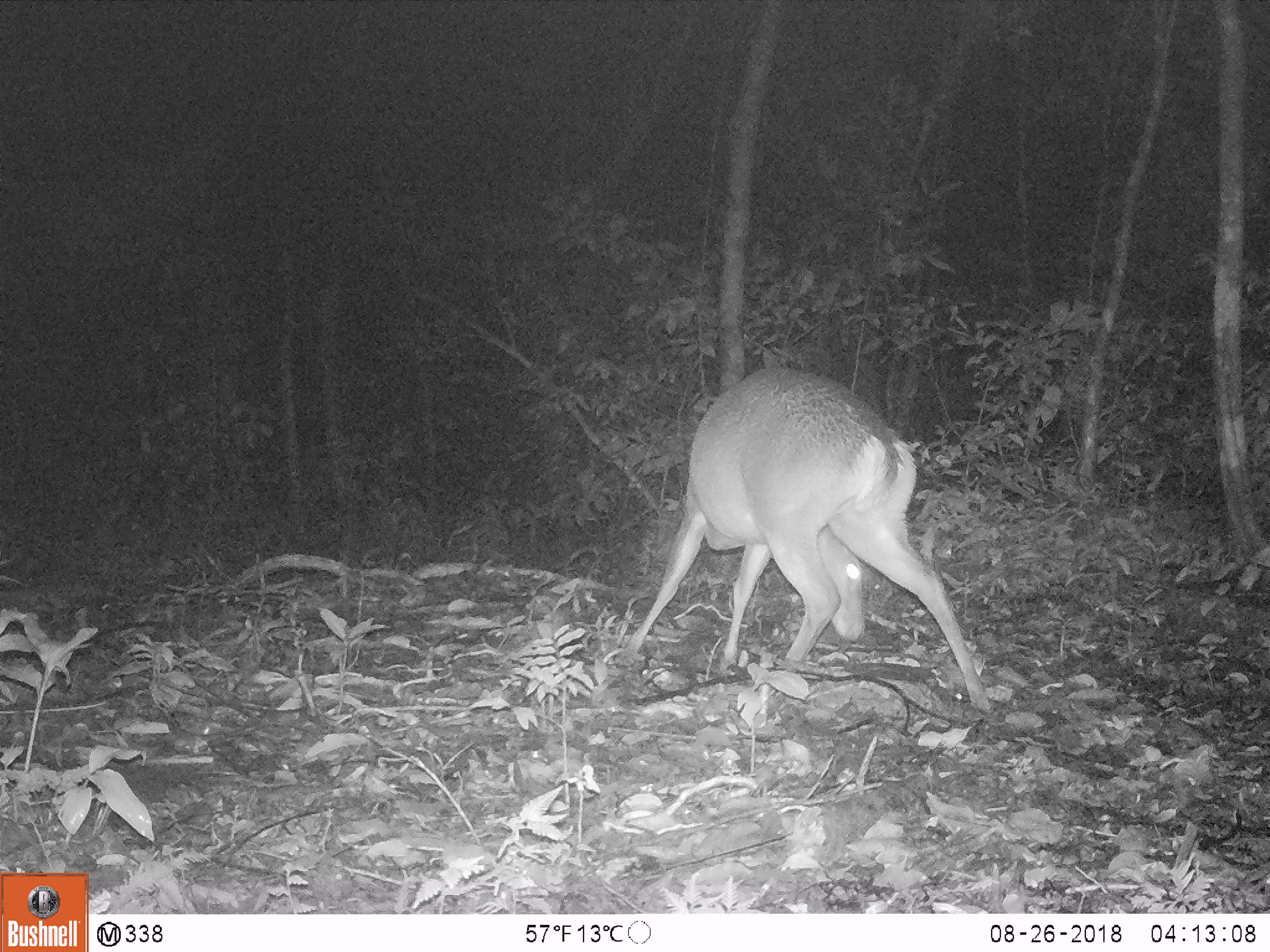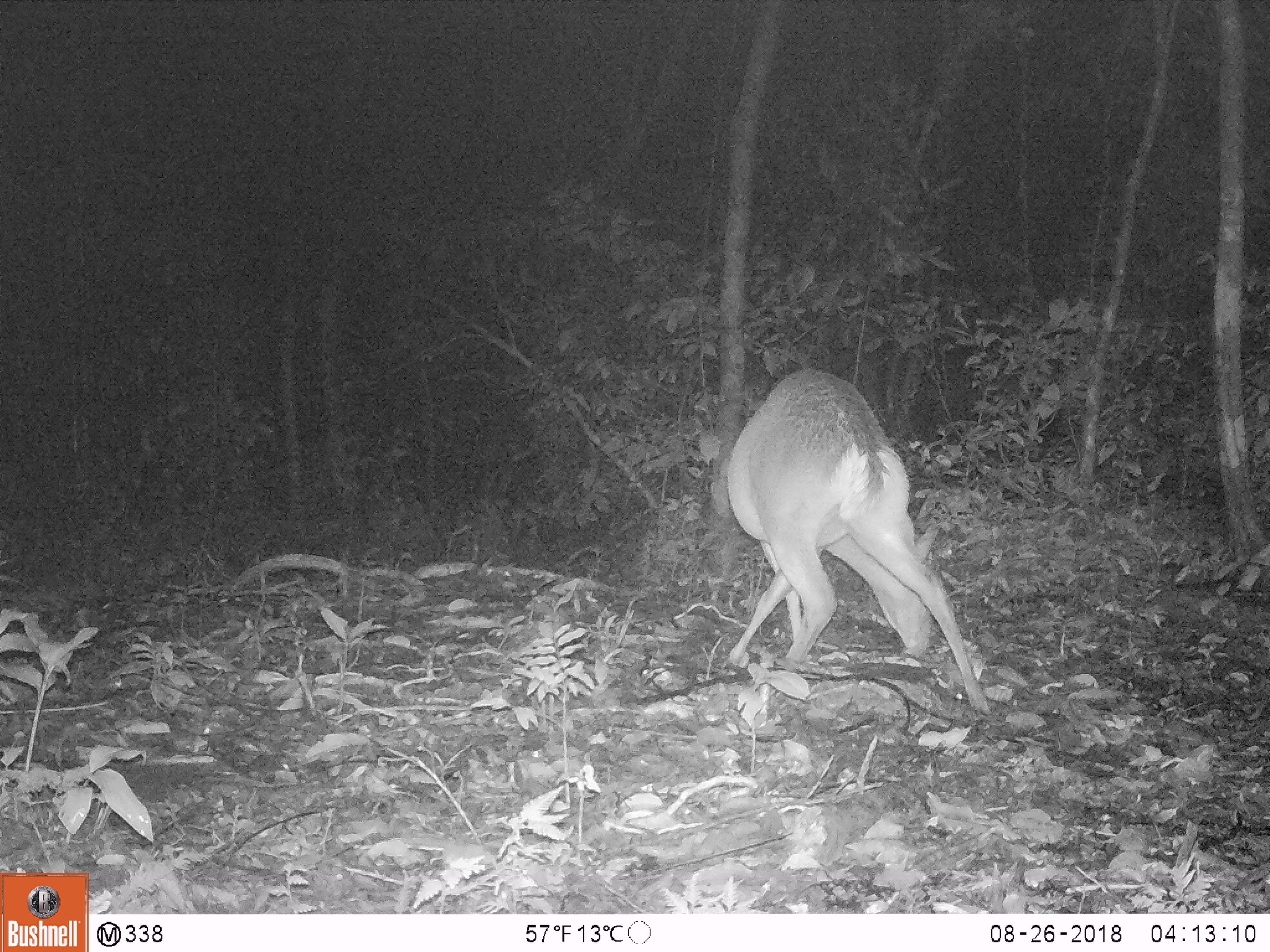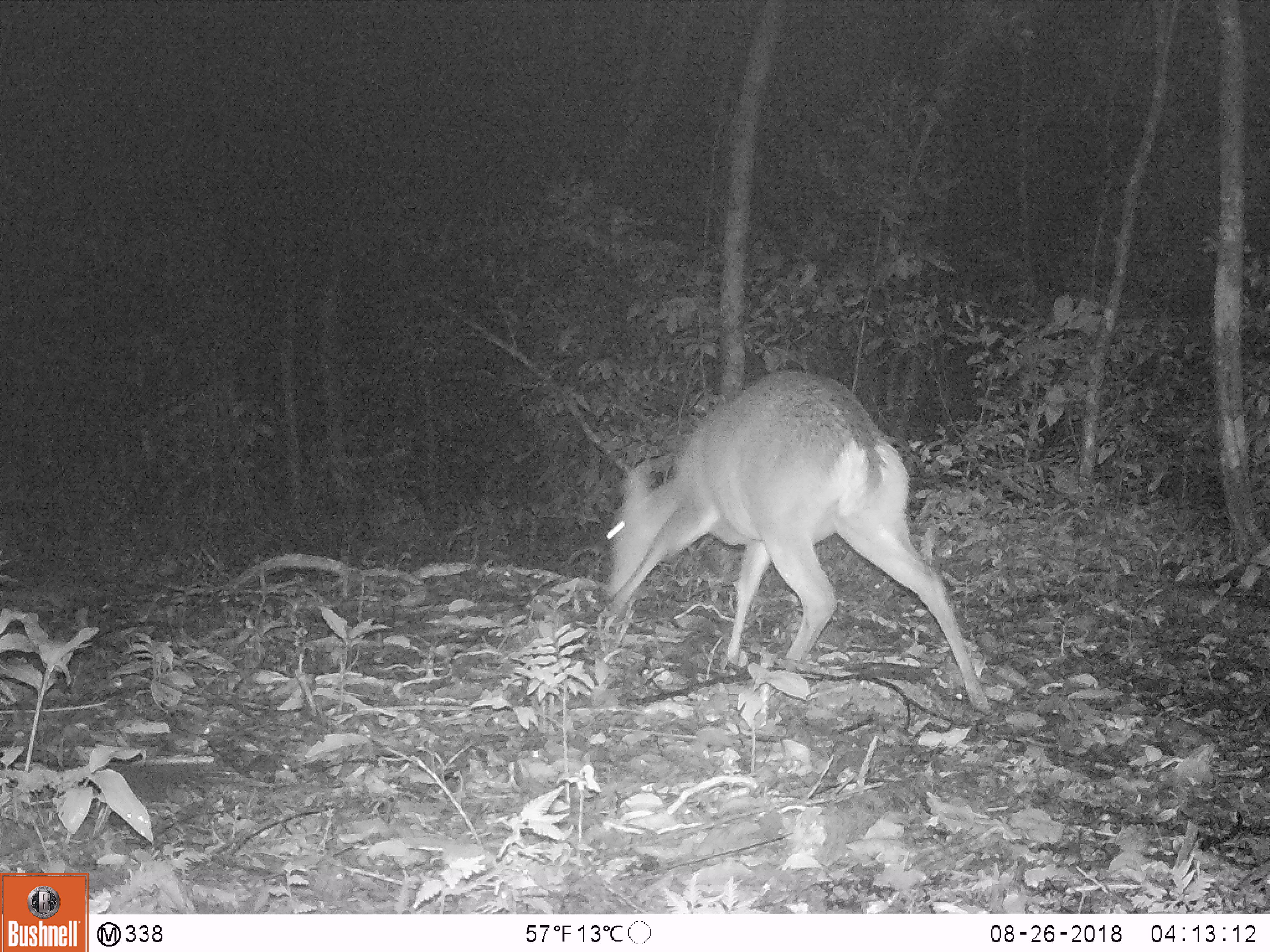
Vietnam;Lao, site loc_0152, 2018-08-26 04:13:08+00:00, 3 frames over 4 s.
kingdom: Animalia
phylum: Chordata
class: Mammalia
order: Artiodactyla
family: Cervidae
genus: Muntiacus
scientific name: Muntiacus vuquangensis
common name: large-antlered muntjac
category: large antlered muntjac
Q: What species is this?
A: Large antlered muntjac (large-antlered muntjac) (Muntiacus vuquangensis).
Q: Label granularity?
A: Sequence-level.